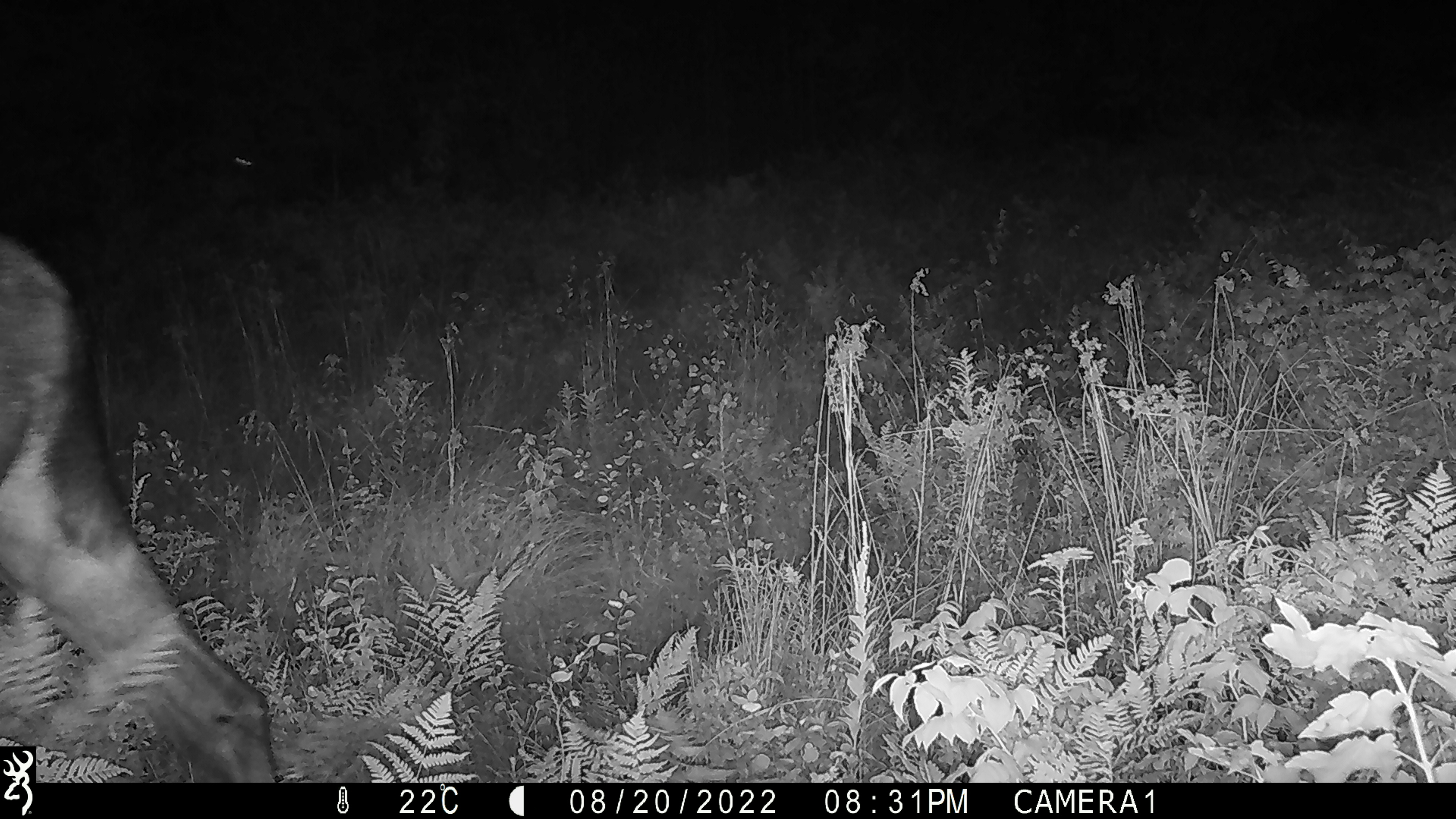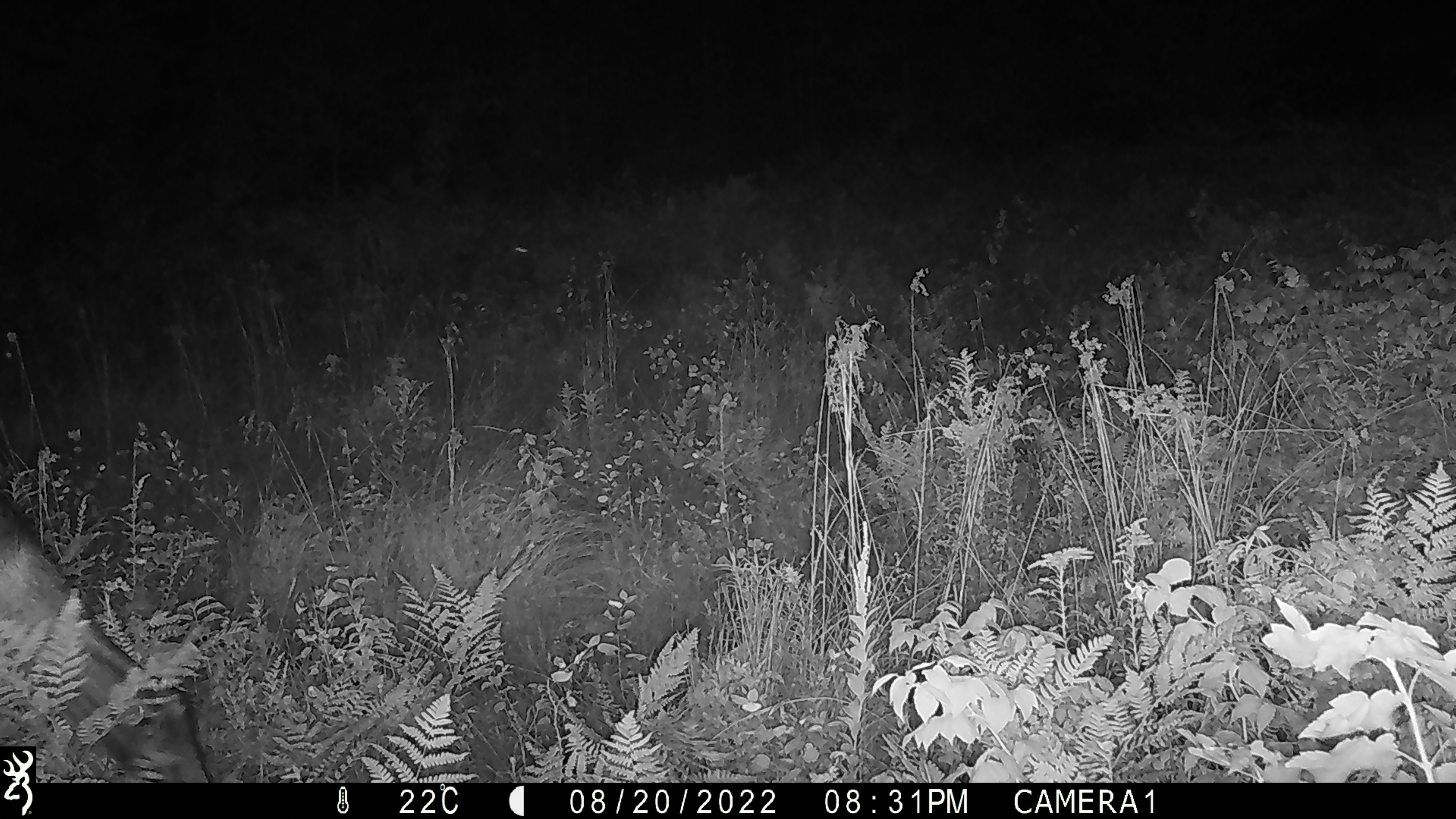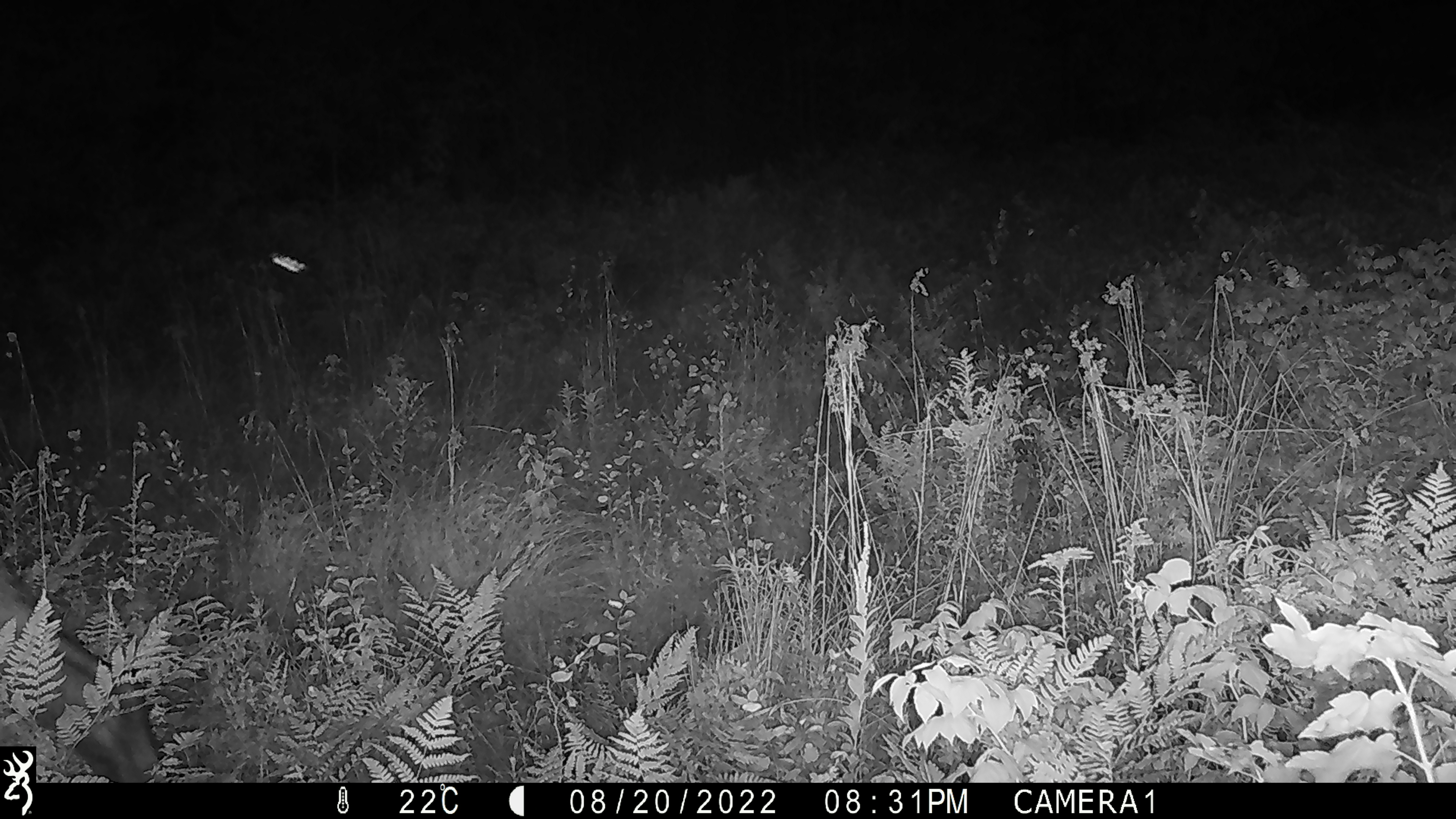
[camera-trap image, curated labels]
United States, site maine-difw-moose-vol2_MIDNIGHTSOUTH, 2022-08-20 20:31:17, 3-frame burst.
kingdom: Animalia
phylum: Chordata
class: Mammalia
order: Artiodactyla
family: Cervidae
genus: Alces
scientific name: Alces alces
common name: moose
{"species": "moose (Alces alces)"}